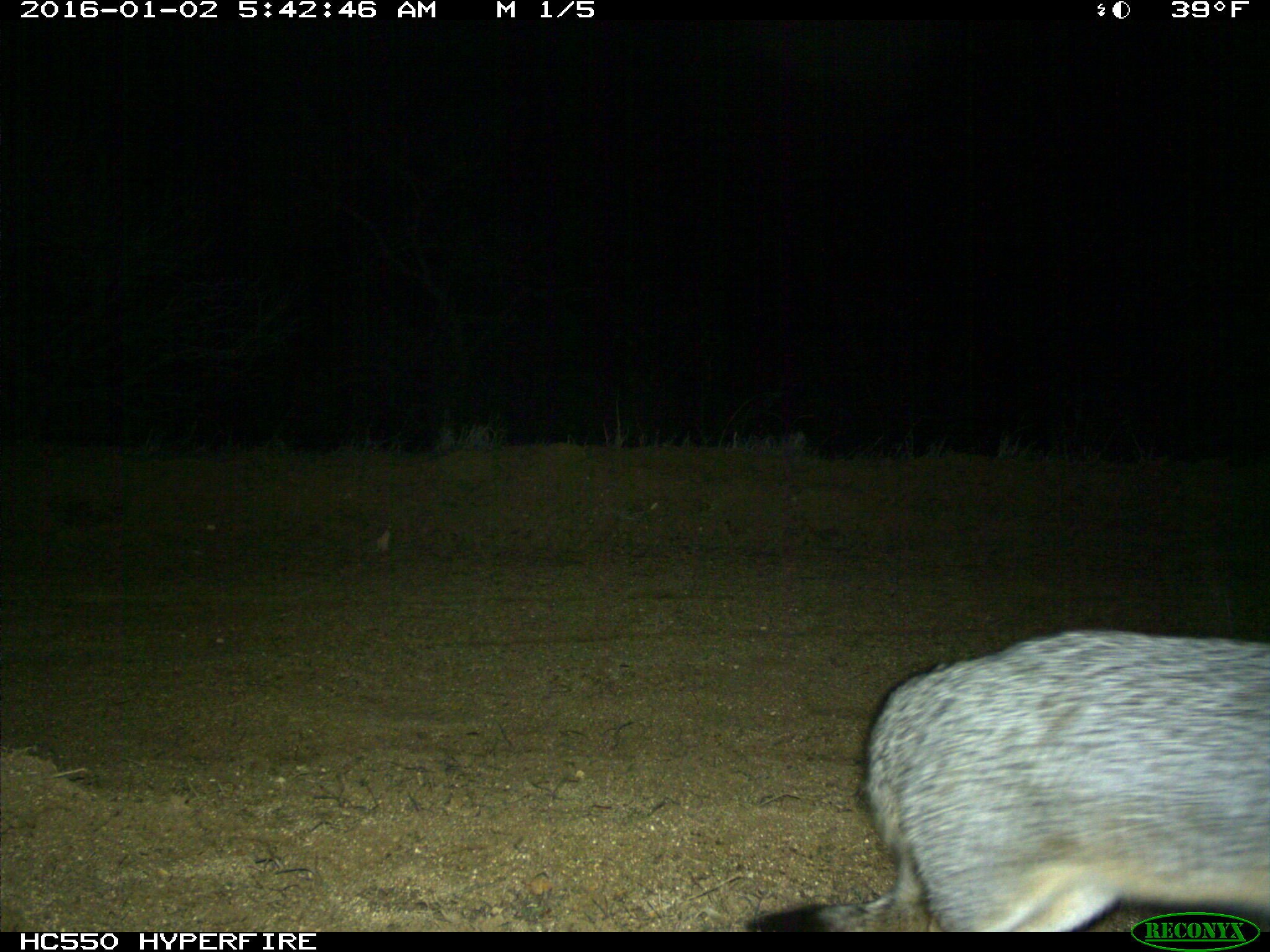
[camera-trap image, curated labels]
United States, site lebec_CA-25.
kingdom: Animalia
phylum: Chordata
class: Mammalia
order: Carnivora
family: Canidae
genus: Urocyon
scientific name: Urocyon cinereoargenteus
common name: gray fox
Urocyon cinereoargenteus (gray fox).